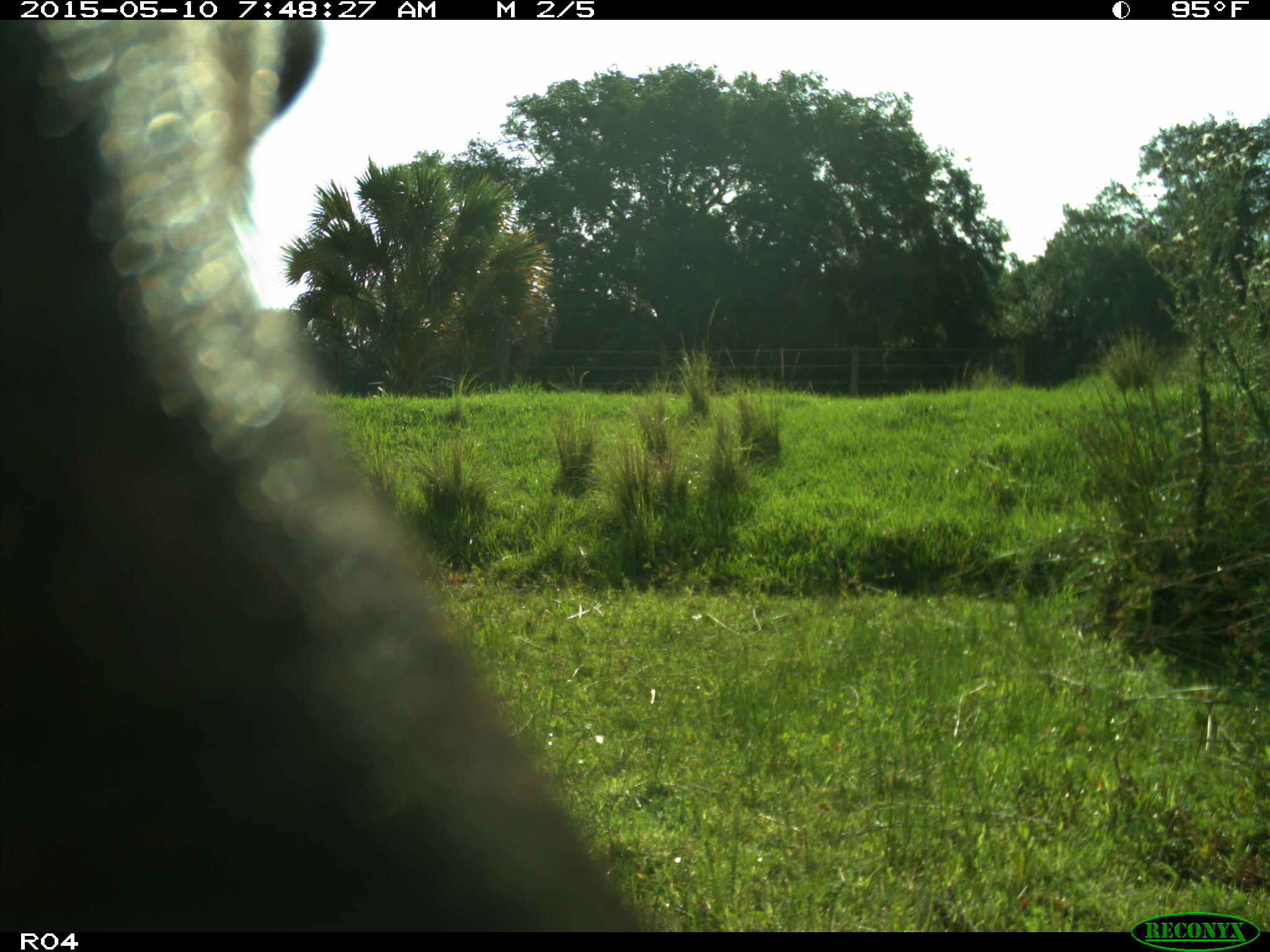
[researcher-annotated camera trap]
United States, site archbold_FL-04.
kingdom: Animalia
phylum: Chordata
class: Mammalia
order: Artiodactyla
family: Bovidae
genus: Bos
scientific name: Bos taurus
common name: domestic cow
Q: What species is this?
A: Bos taurus (domestic cow).